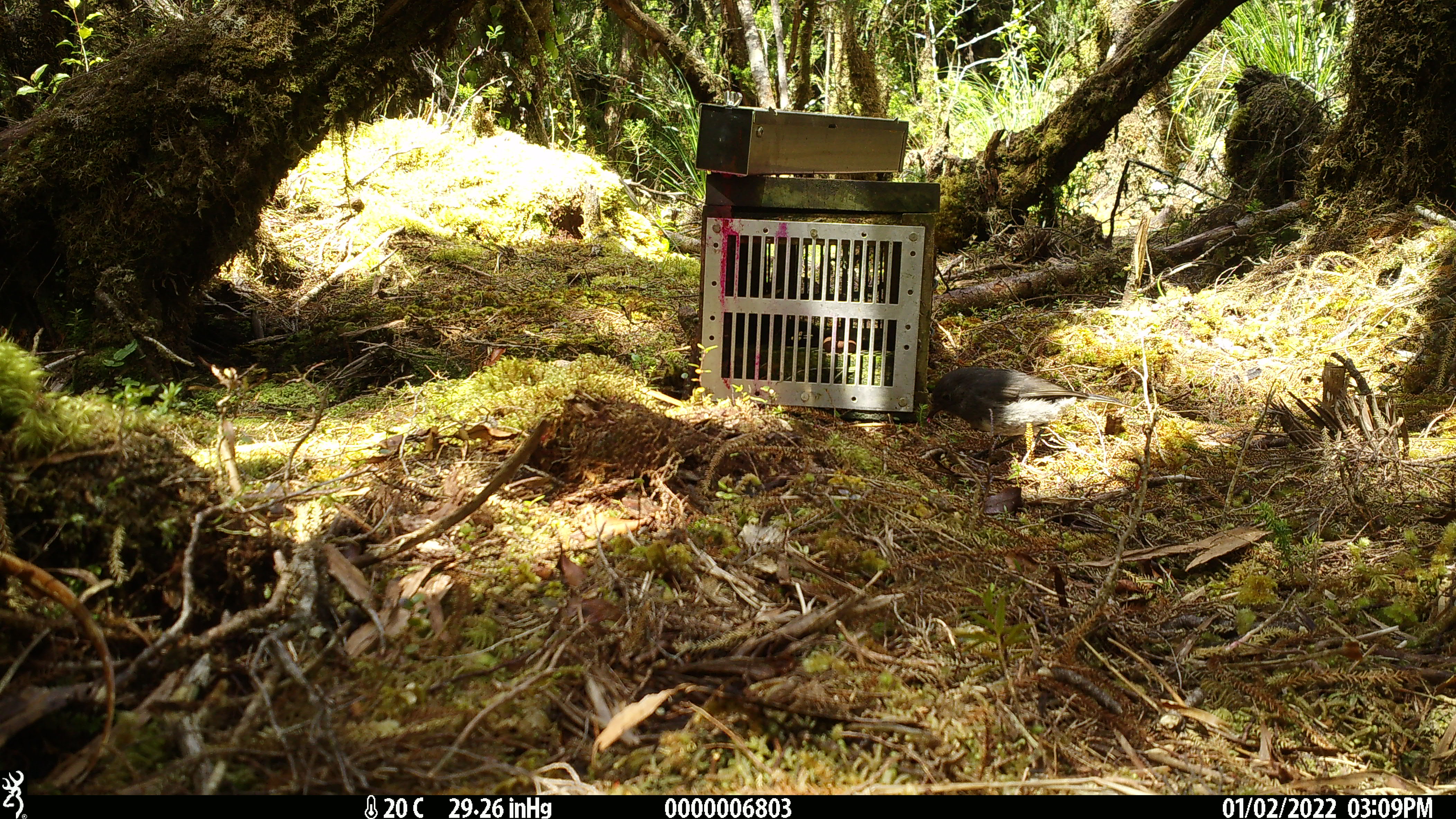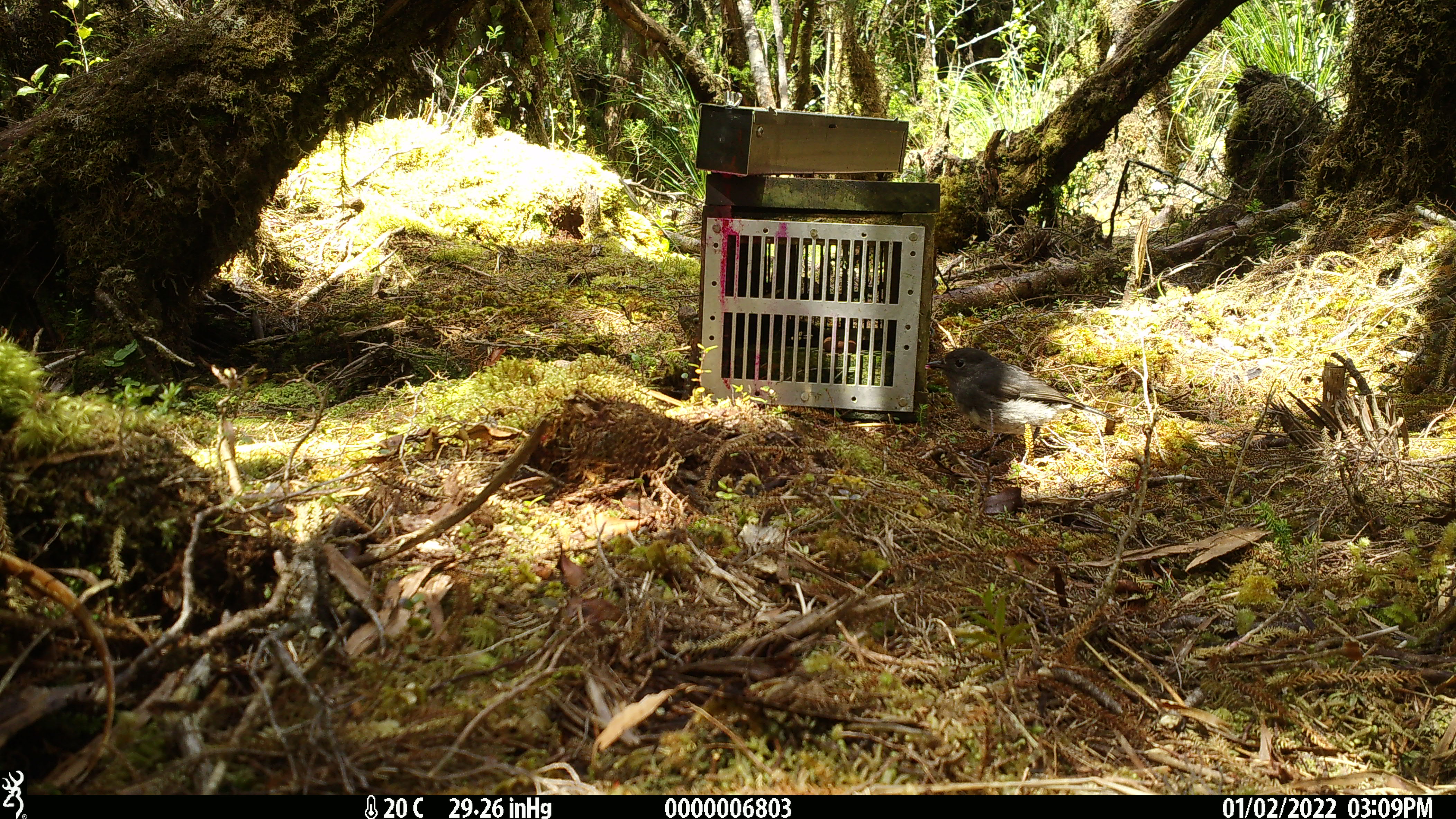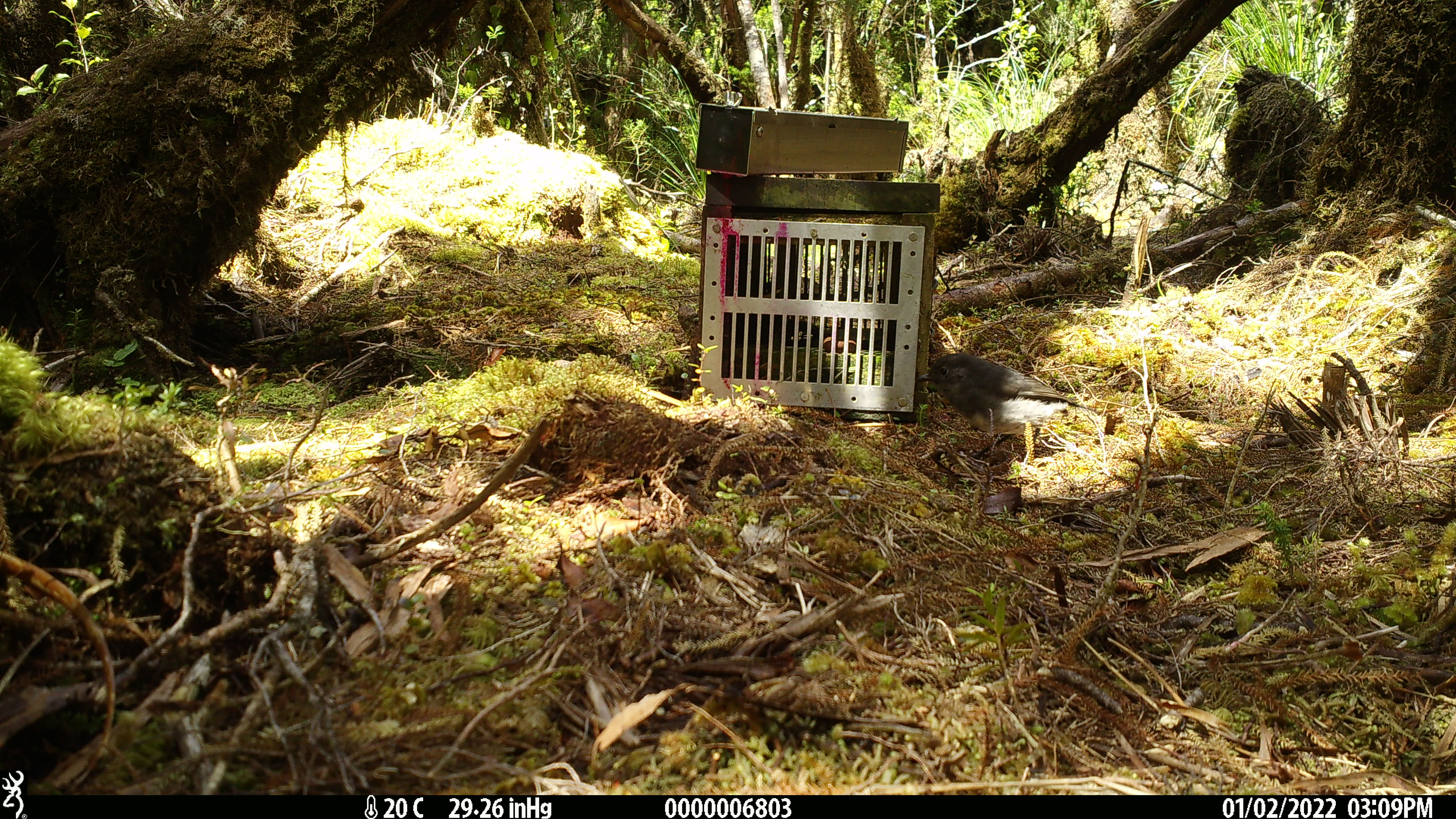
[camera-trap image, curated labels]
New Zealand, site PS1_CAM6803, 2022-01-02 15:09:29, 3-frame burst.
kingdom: Animalia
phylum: Chordata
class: Aves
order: Passeriformes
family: Petroicidae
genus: Petroica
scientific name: Petroica australis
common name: new zealand robin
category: robin